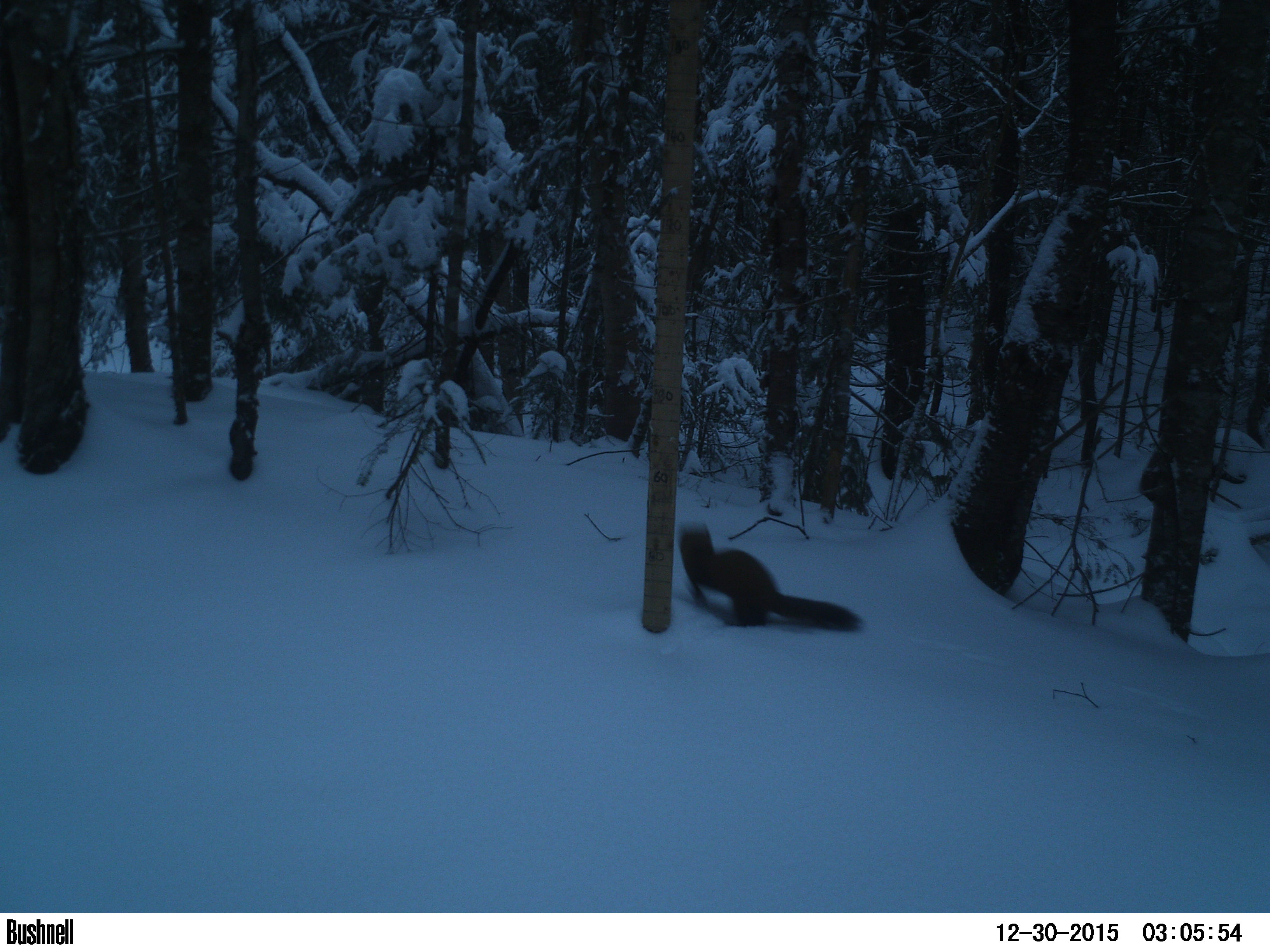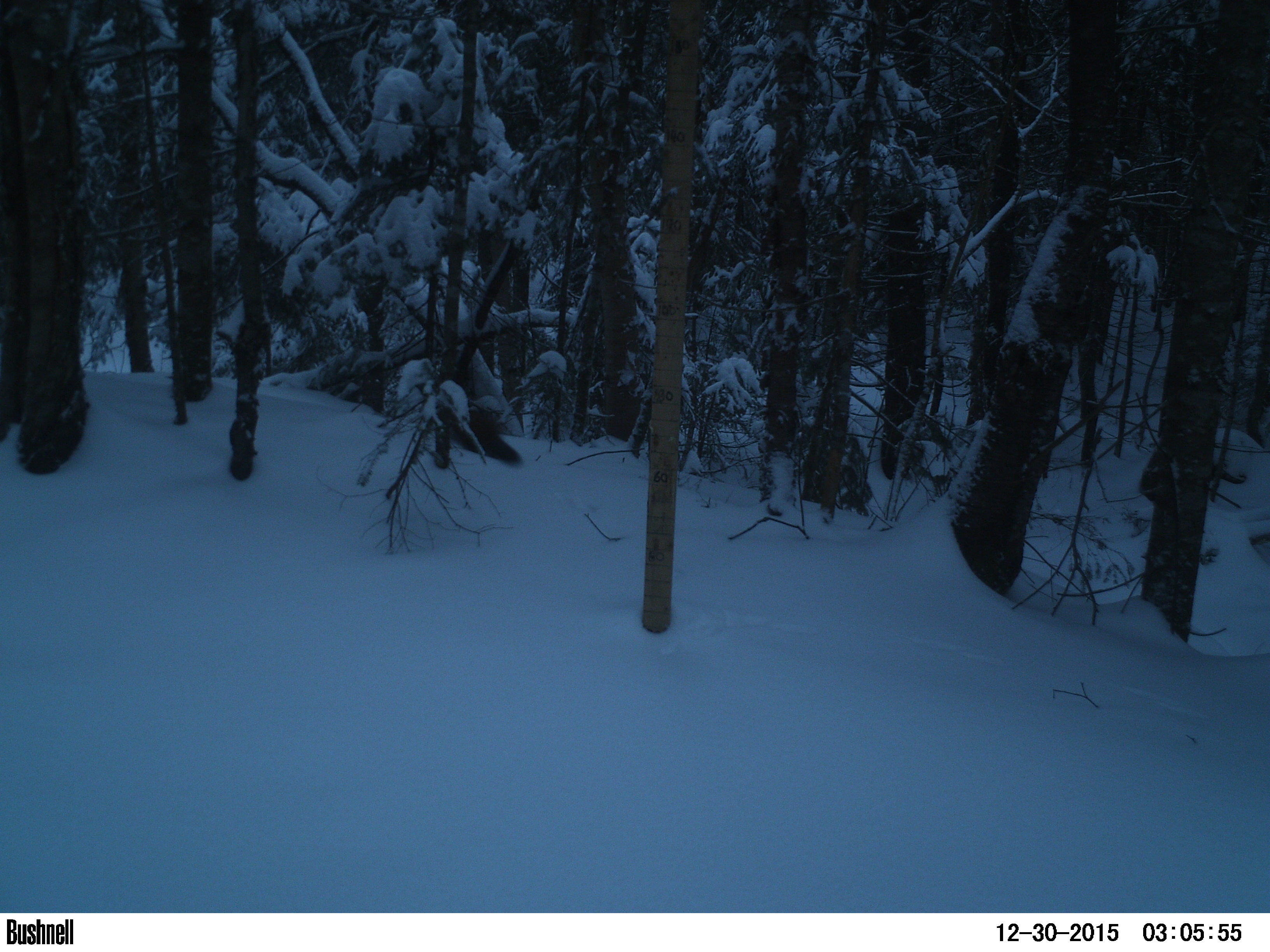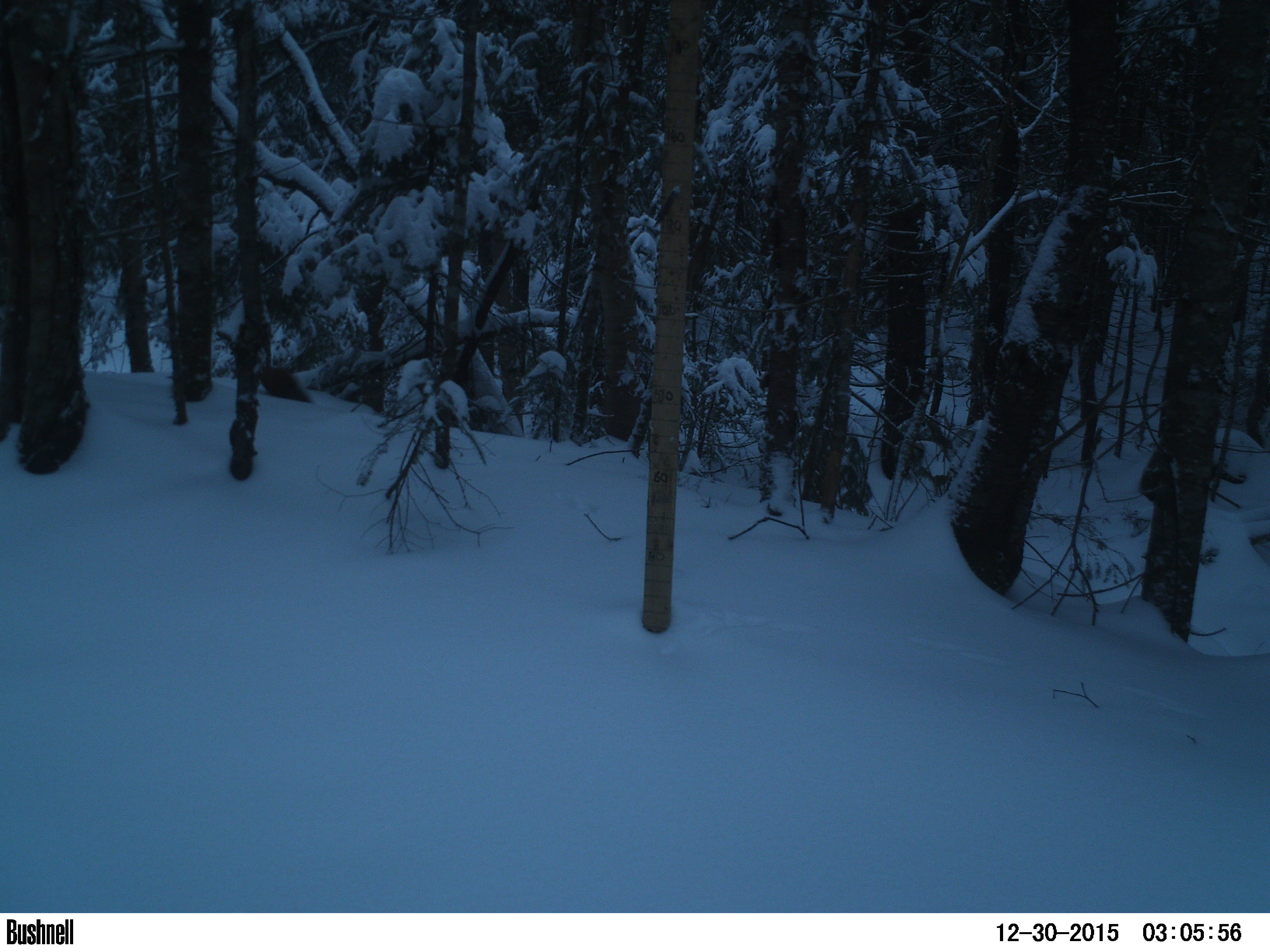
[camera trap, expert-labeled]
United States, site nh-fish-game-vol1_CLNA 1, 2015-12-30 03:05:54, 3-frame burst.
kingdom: Animalia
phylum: Chordata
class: Mammalia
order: Carnivora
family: Mustelidae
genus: Martes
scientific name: Martes americana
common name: american marten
American marten (Martes americana).